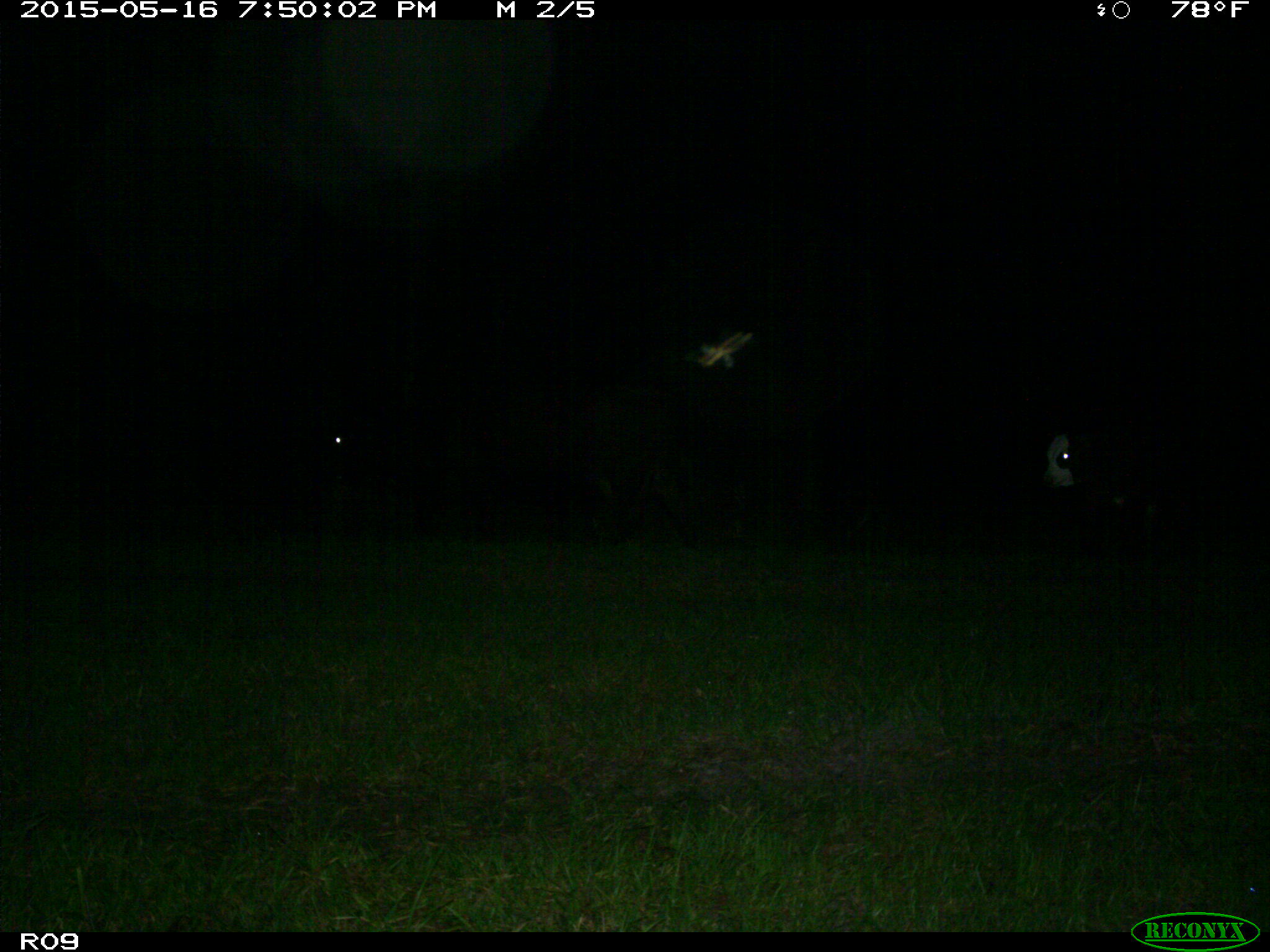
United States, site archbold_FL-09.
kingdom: Animalia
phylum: Chordata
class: Mammalia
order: Artiodactyla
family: Bovidae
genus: Bos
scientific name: Bos taurus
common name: domestic cow